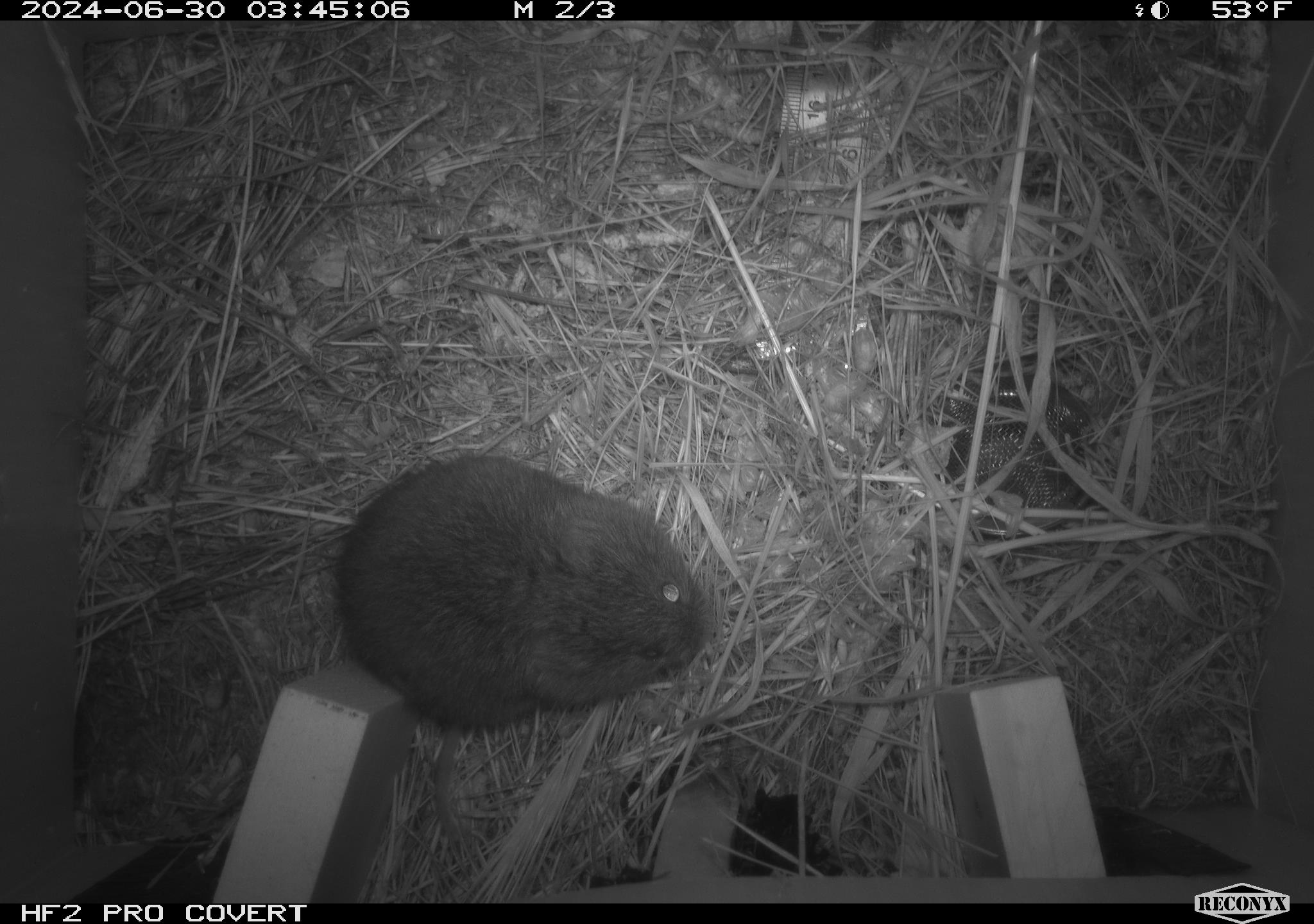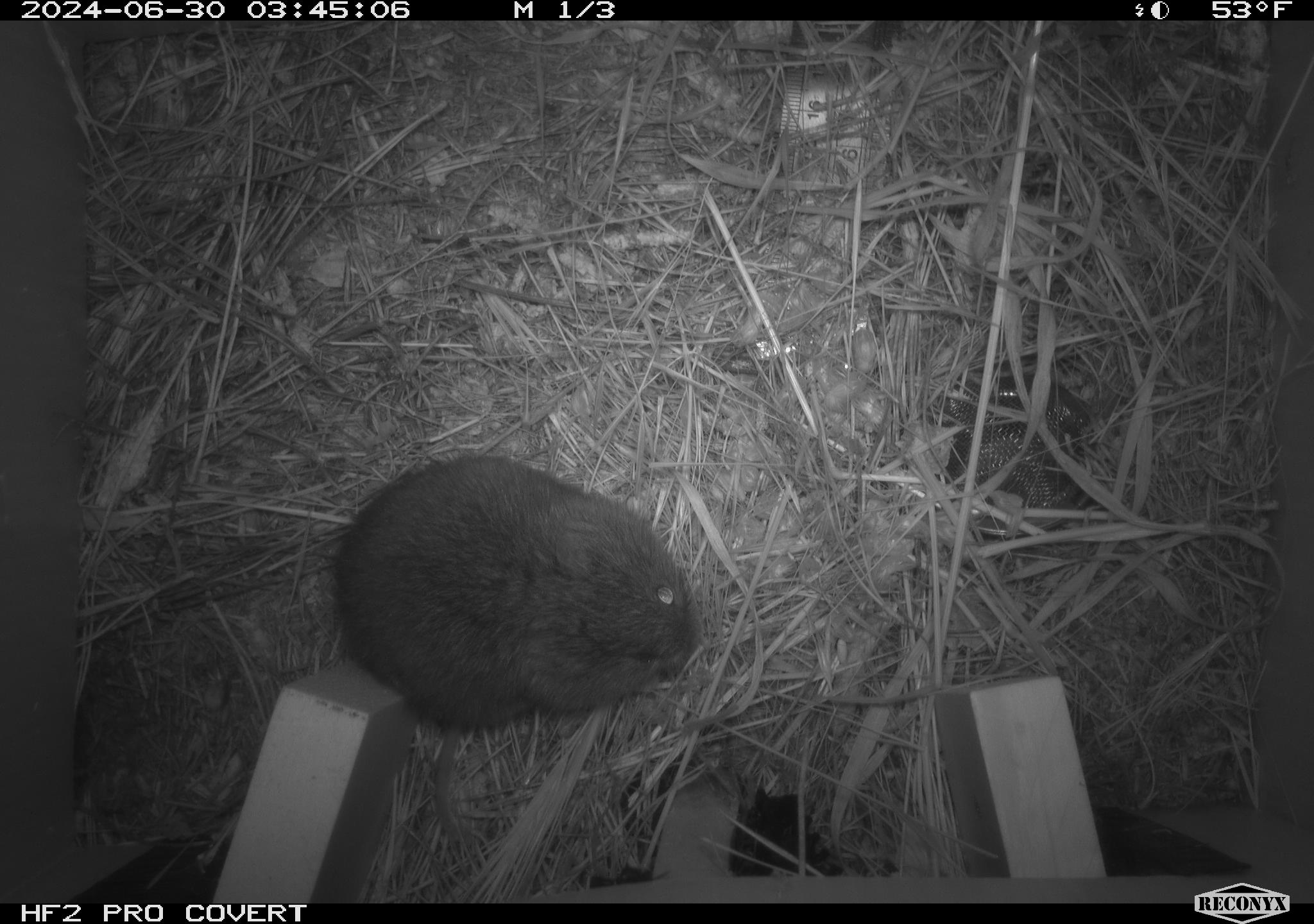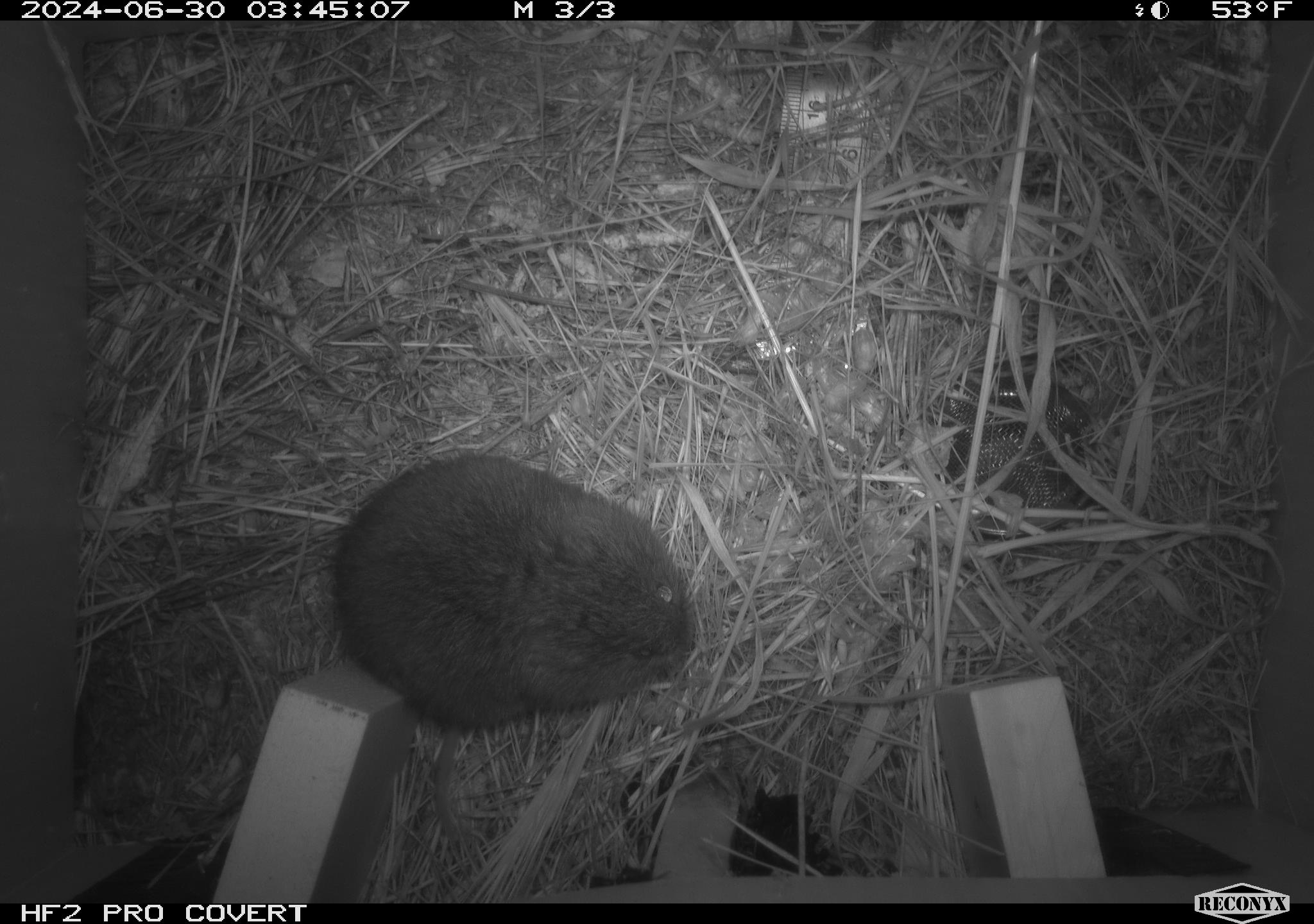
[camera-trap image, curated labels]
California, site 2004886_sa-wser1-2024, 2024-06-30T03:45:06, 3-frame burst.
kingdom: Animalia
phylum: Chordata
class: Mammalia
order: Rodentia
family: Cricetidae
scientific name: Arvicolinae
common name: voles, lemmings, and muskrats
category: arvicolinae subfamily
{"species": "arvicolinae subfamily (voles, lemmings, and muskrats) (Arvicolinae)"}